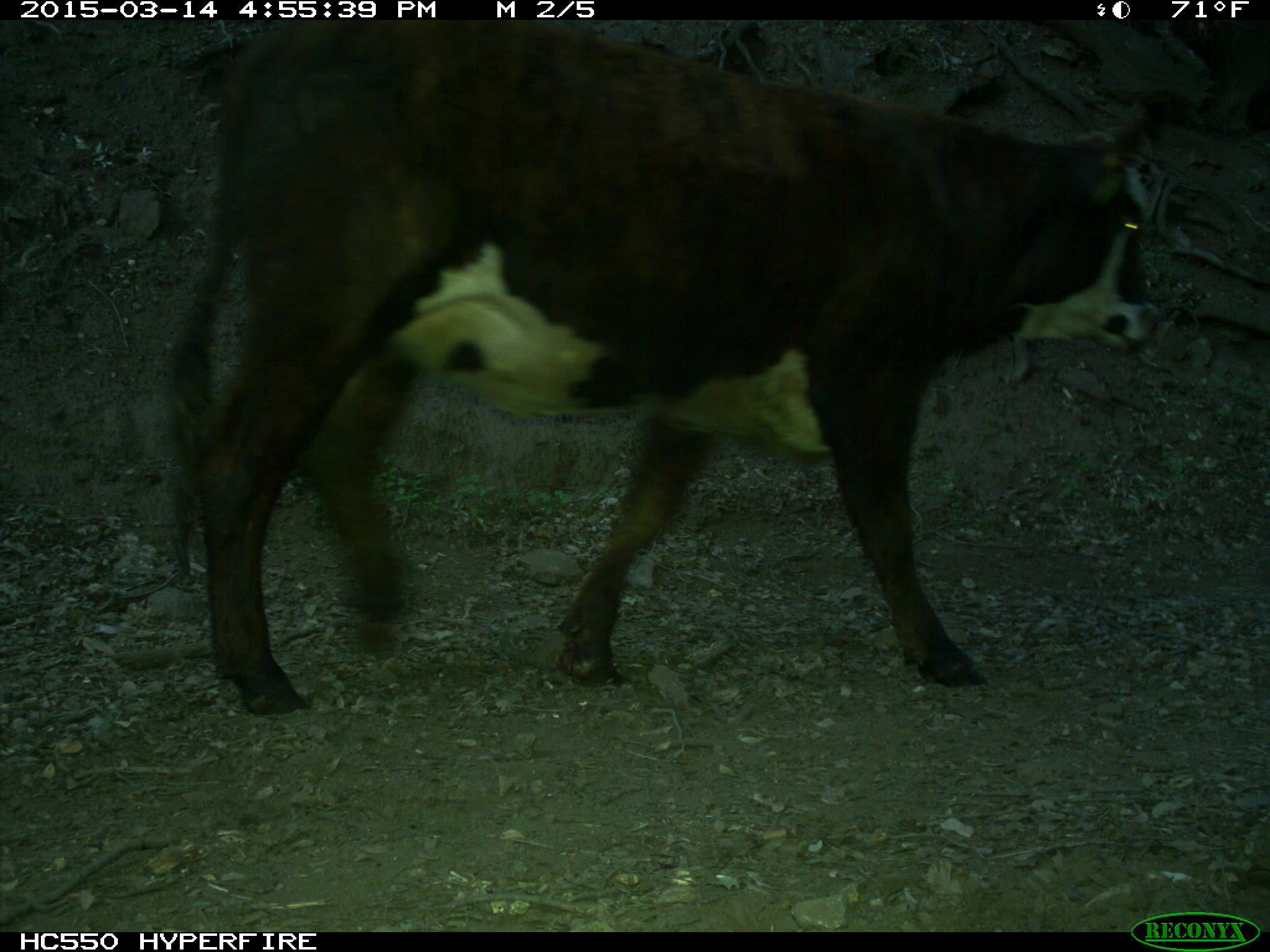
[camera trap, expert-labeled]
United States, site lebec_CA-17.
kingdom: Animalia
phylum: Chordata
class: Mammalia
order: Artiodactyla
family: Bovidae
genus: Bos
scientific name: Bos taurus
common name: domestic cow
Bos taurus (domestic cow).